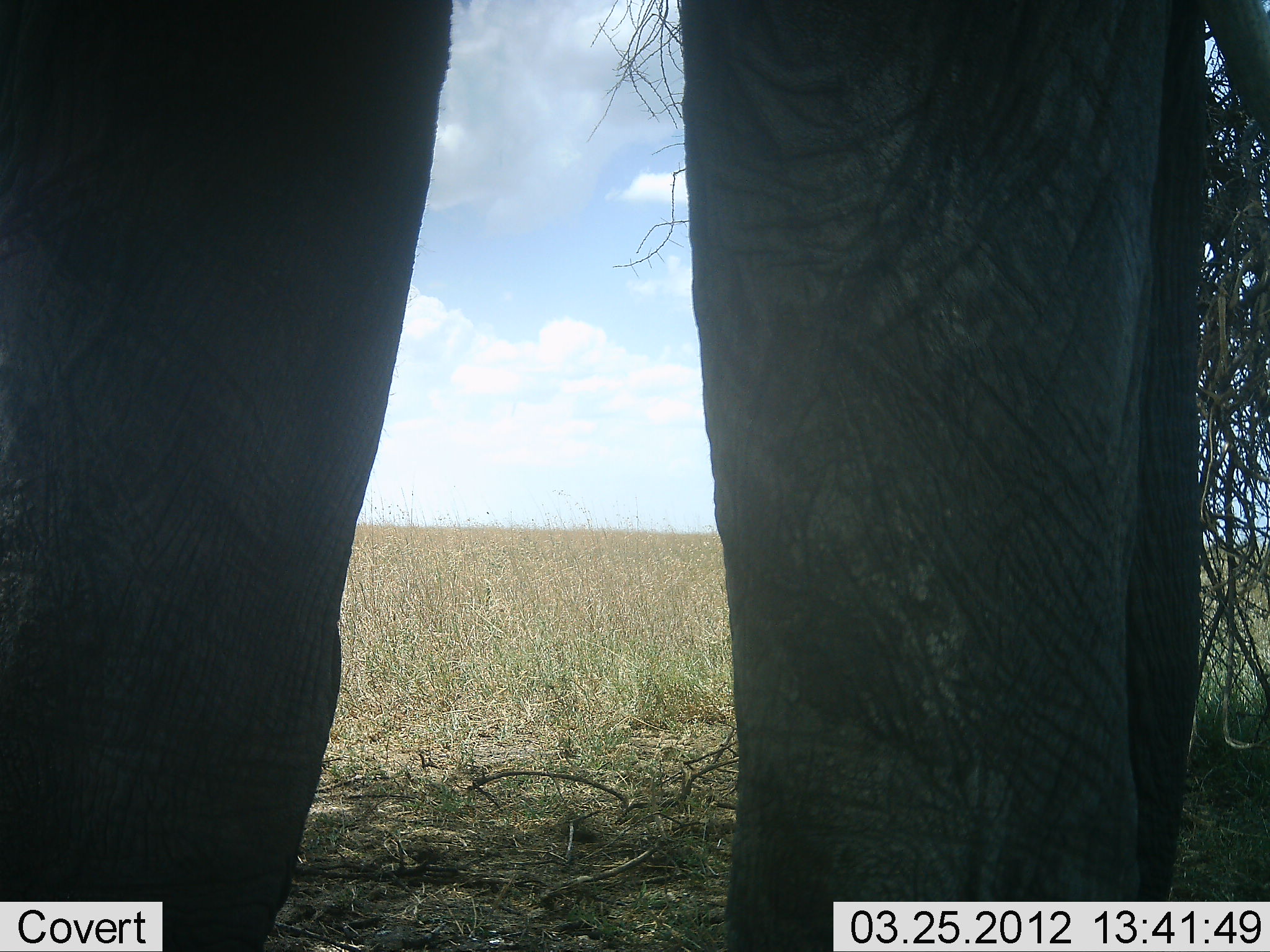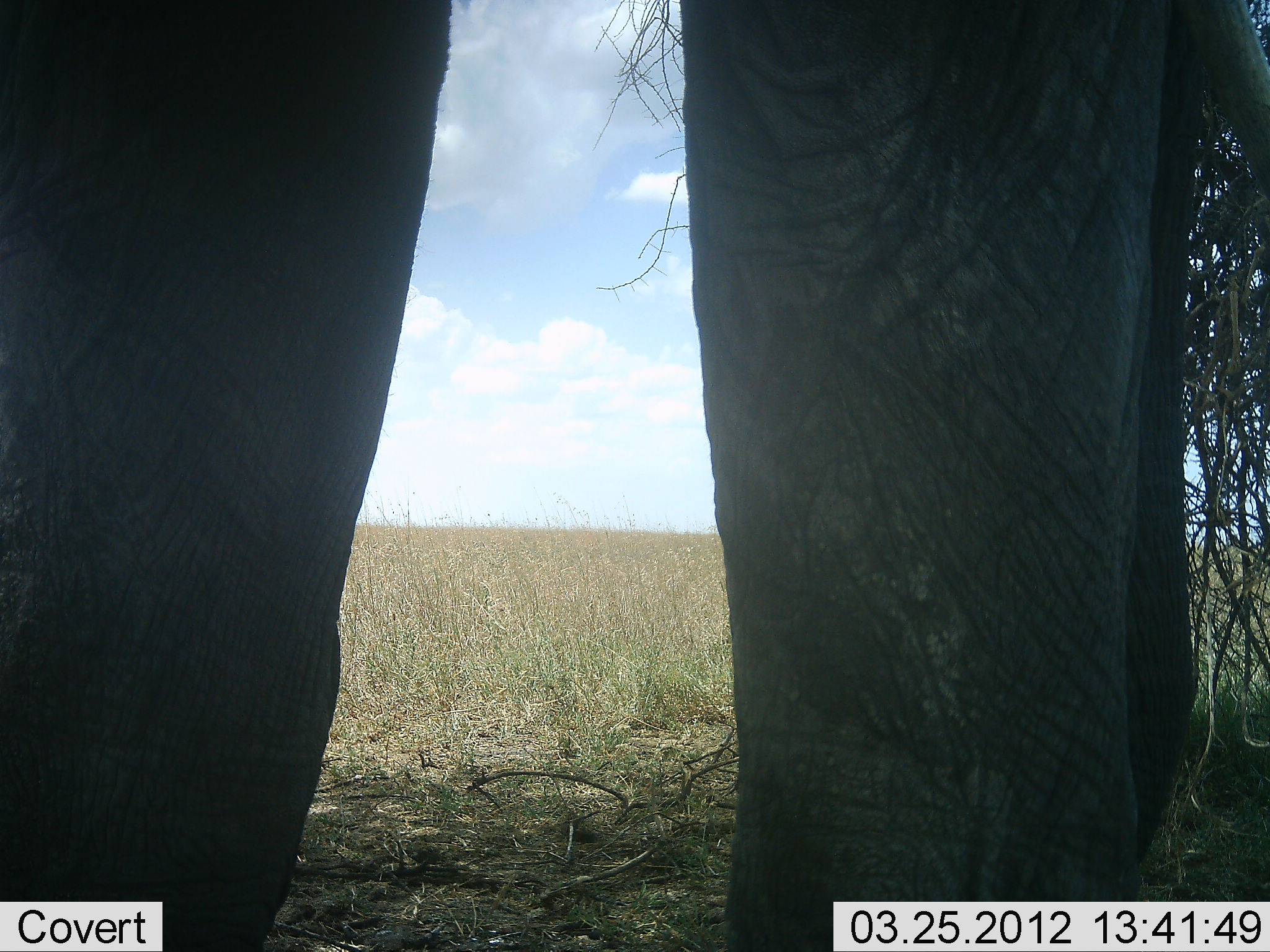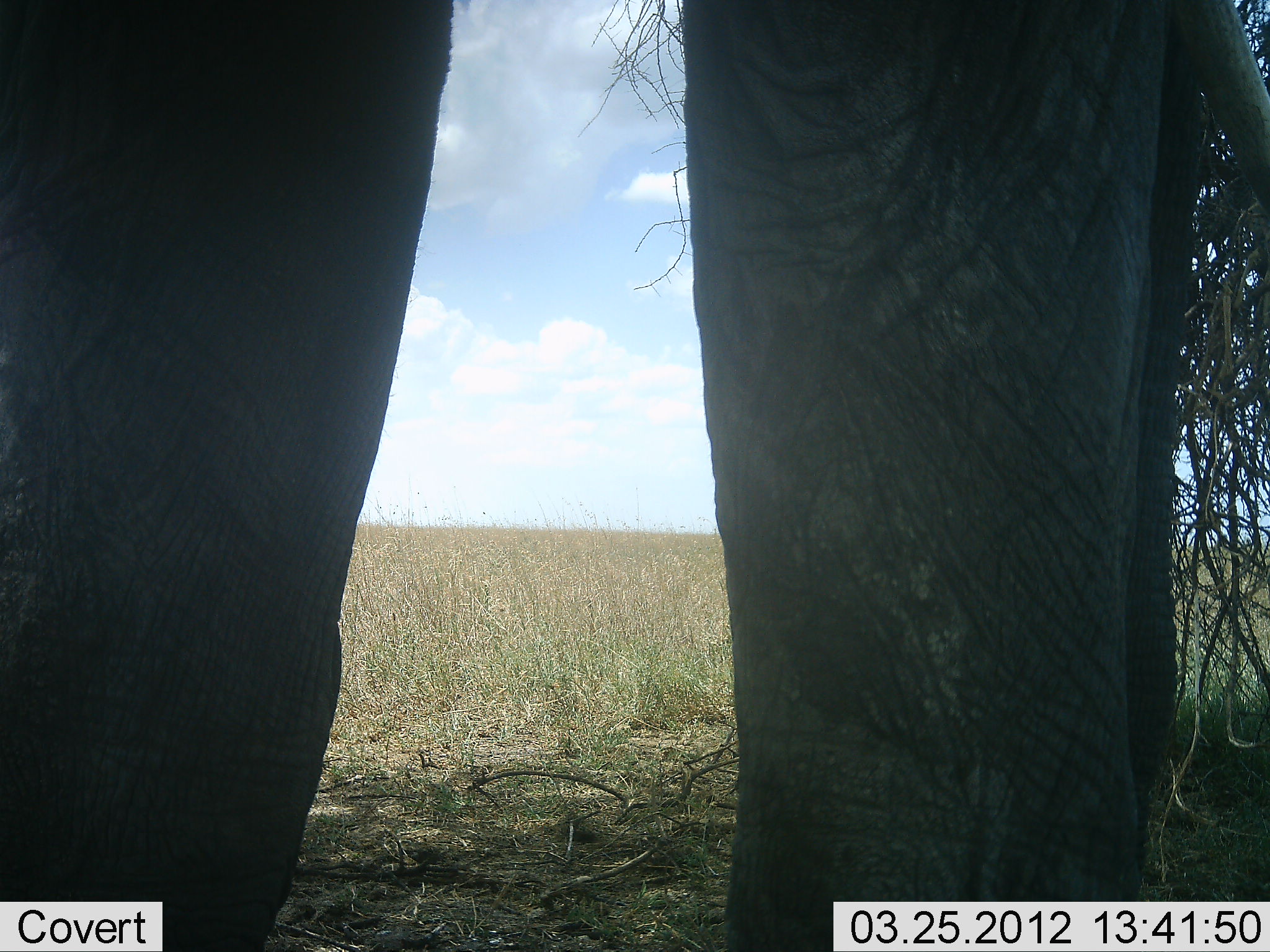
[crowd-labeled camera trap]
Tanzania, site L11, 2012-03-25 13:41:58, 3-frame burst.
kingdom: Animalia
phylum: Chordata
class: Mammalia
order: Proboscidea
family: Elephantidae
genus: Loxodonta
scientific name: Loxodonta africana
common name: african bush elephant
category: elephant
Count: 1.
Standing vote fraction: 87%.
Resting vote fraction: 7%.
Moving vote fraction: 0%.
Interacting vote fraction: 0%.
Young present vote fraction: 0%.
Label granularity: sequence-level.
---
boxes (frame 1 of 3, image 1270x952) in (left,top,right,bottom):
animal: (0,1,1269,950)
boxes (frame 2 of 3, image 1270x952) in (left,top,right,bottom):
animal: (1,2,1269,952)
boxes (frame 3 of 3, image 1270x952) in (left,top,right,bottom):
animal: (1,2,1270,951)